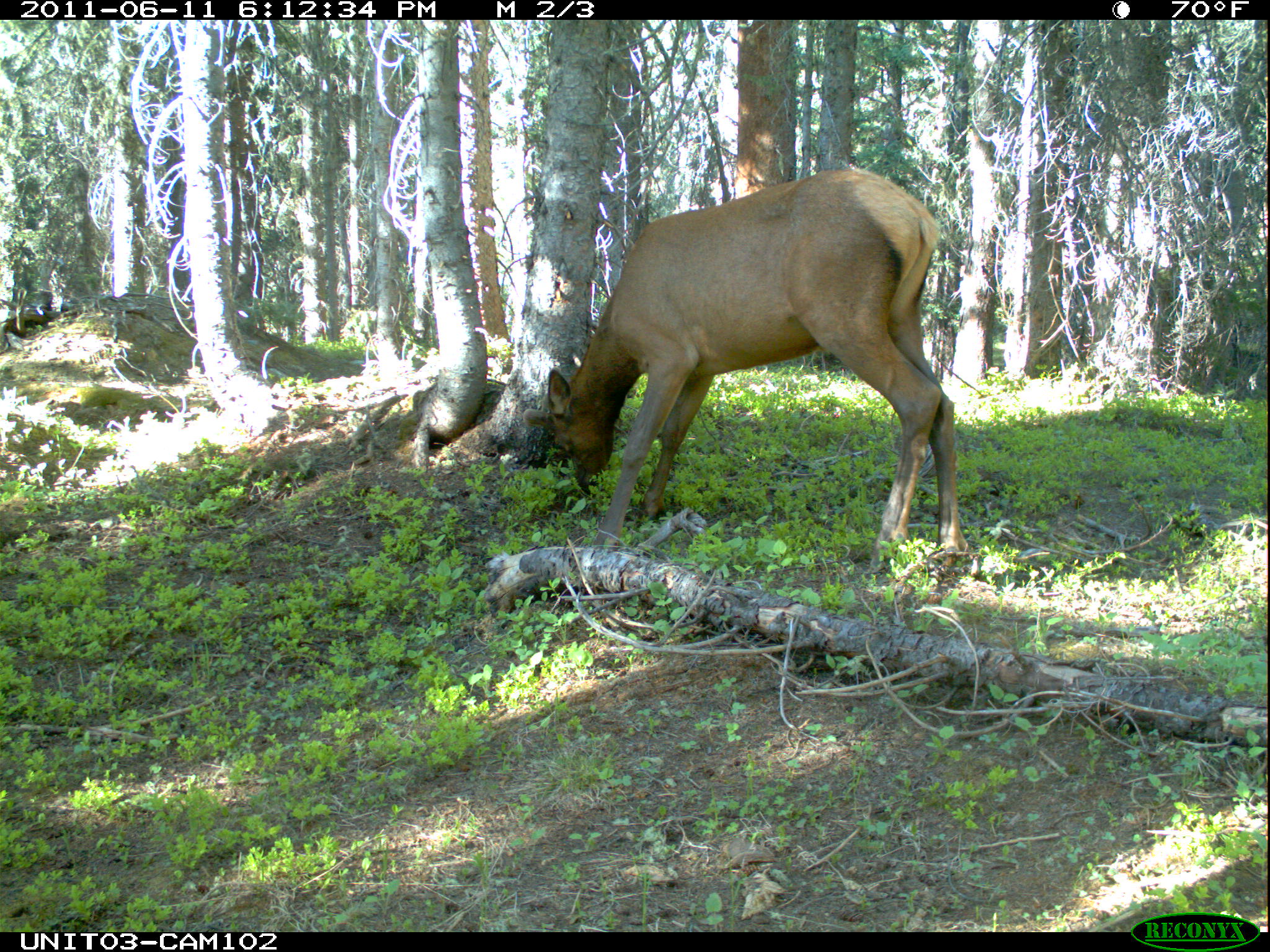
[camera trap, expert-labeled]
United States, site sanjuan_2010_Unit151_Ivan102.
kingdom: Animalia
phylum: Chordata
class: Mammalia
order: Artiodactyla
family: Cervidae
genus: Cervus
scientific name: Cervus elaphus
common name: red deer